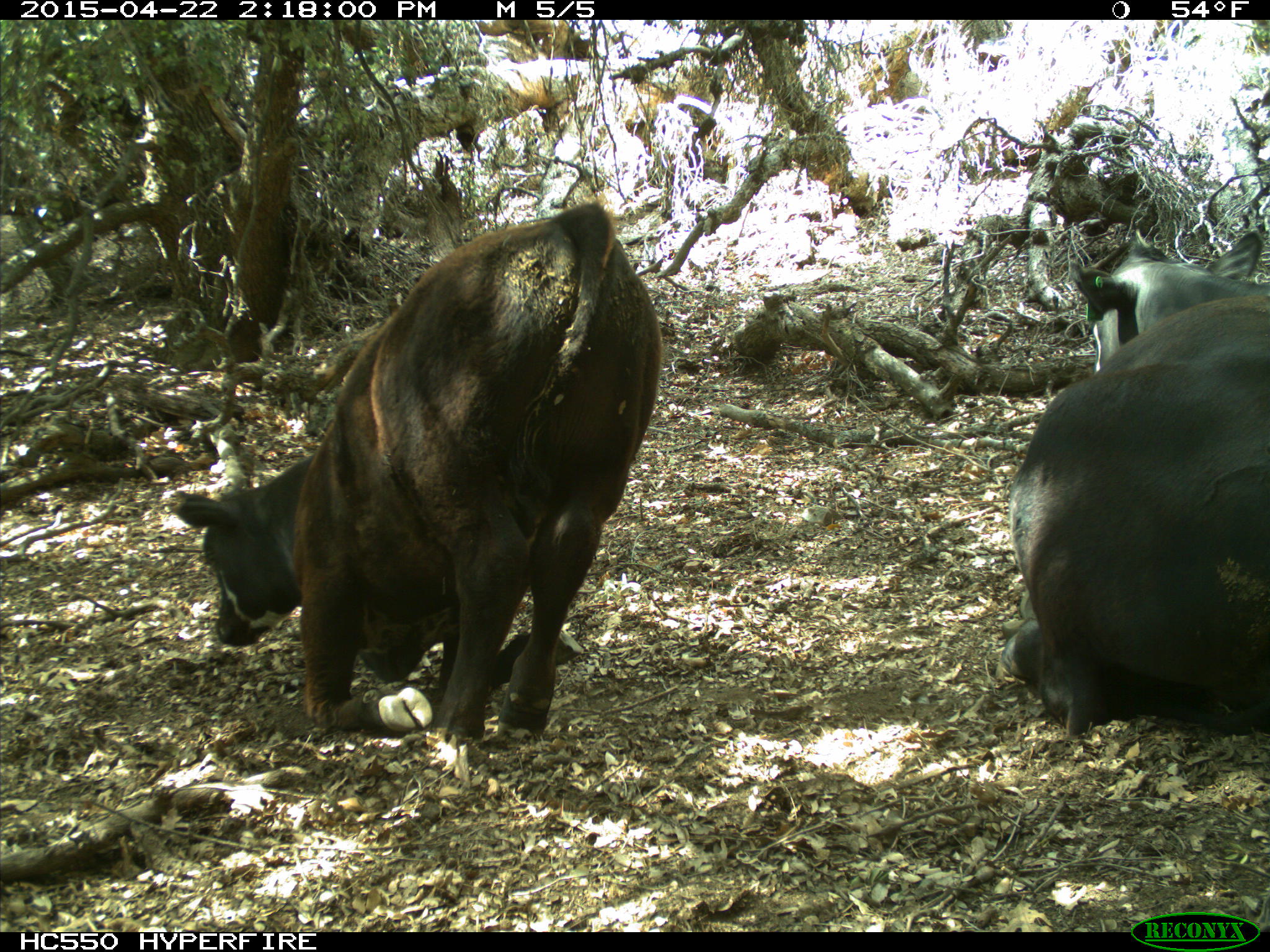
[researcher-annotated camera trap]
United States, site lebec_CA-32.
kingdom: Animalia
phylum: Chordata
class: Mammalia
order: Artiodactyla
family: Bovidae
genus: Bos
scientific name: Bos taurus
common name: domestic cow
Bos taurus (domestic cow).